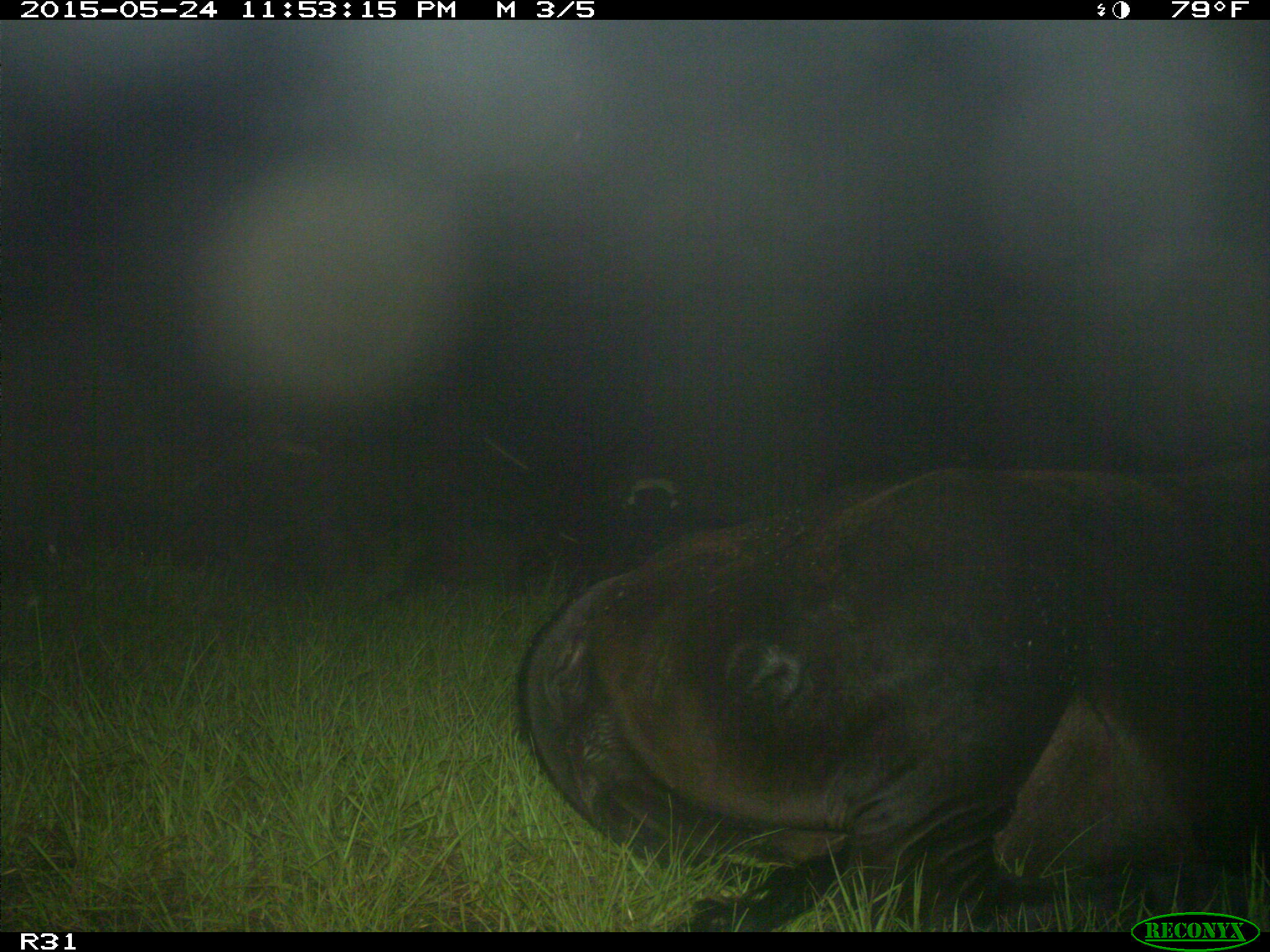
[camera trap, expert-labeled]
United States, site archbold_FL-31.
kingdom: Animalia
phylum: Chordata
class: Mammalia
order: Artiodactyla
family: Bovidae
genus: Bos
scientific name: Bos taurus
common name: domestic cow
Bos taurus (domestic cow).